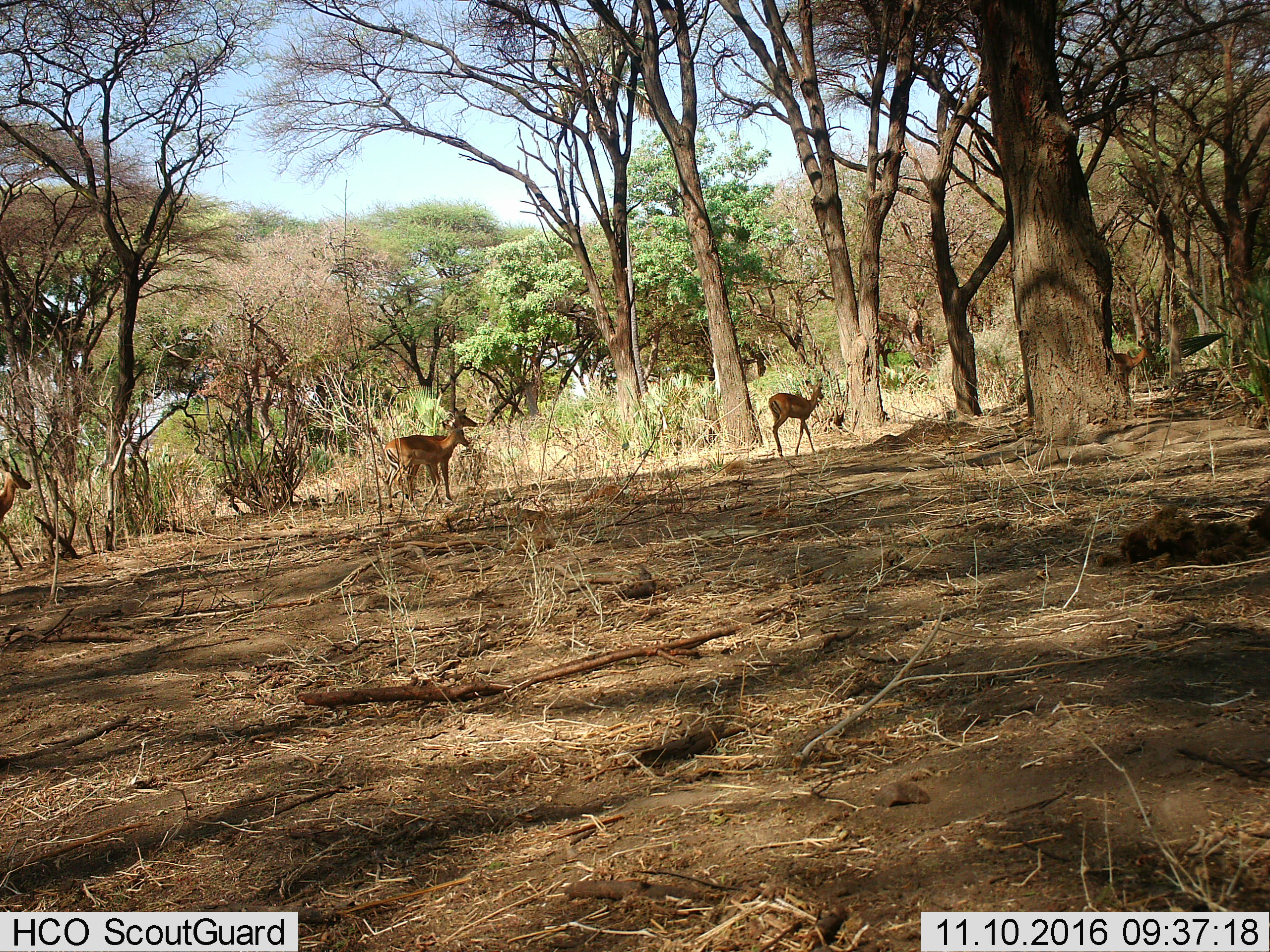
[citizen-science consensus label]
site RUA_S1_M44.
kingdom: Animalia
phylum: Chordata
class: Mammalia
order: Artiodactyla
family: Bovidae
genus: Aepyceros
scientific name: Aepyceros melampus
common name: impala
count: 5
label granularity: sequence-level